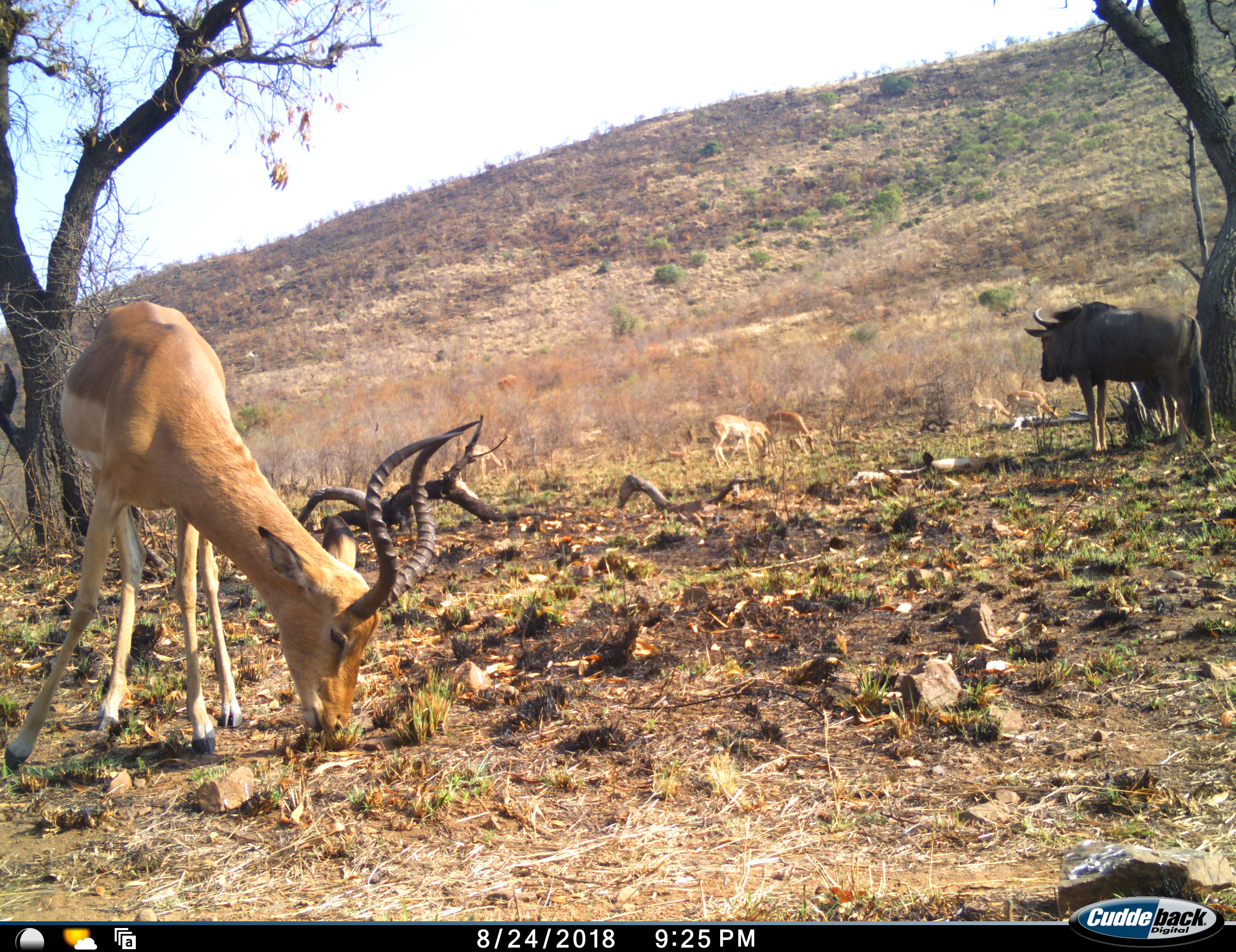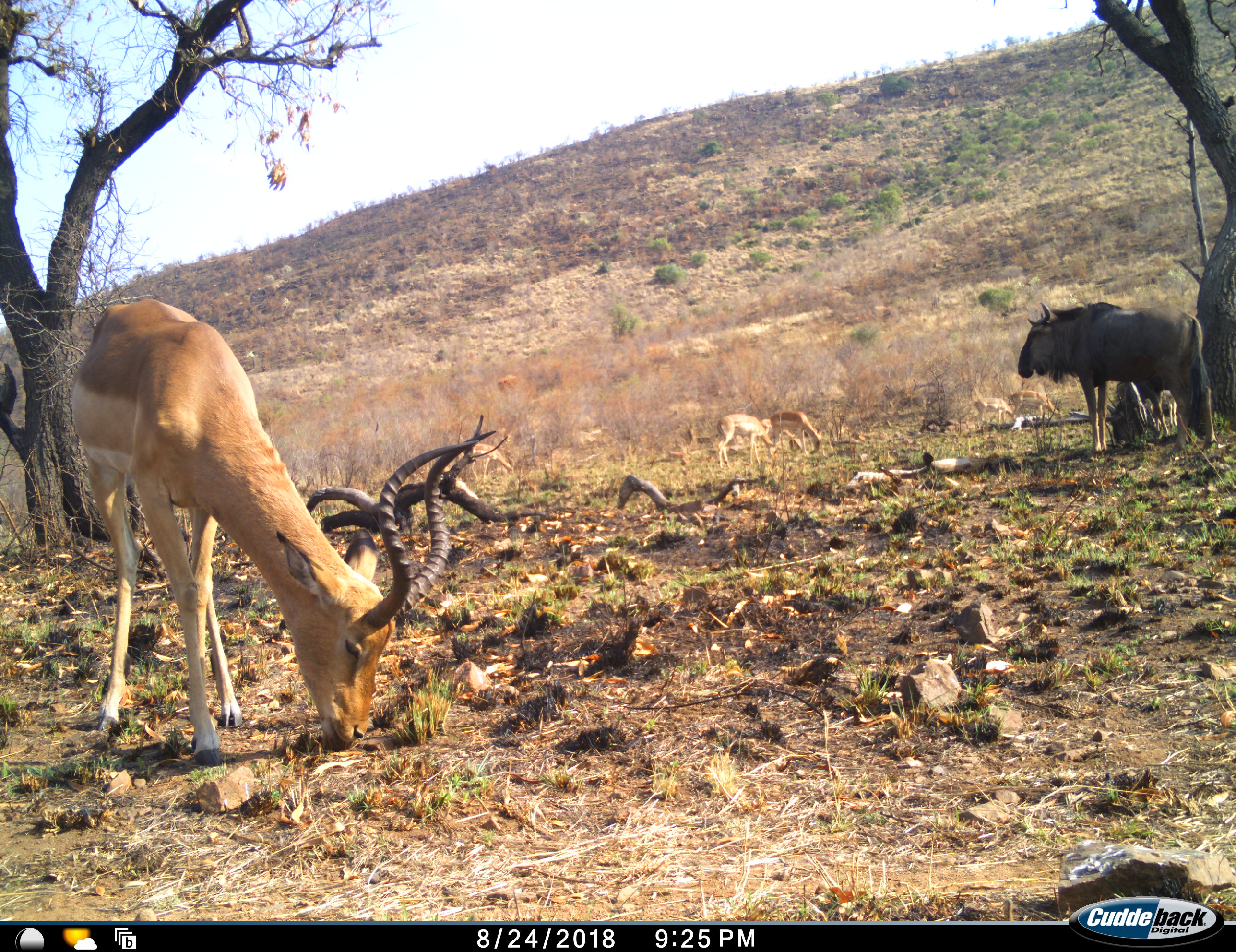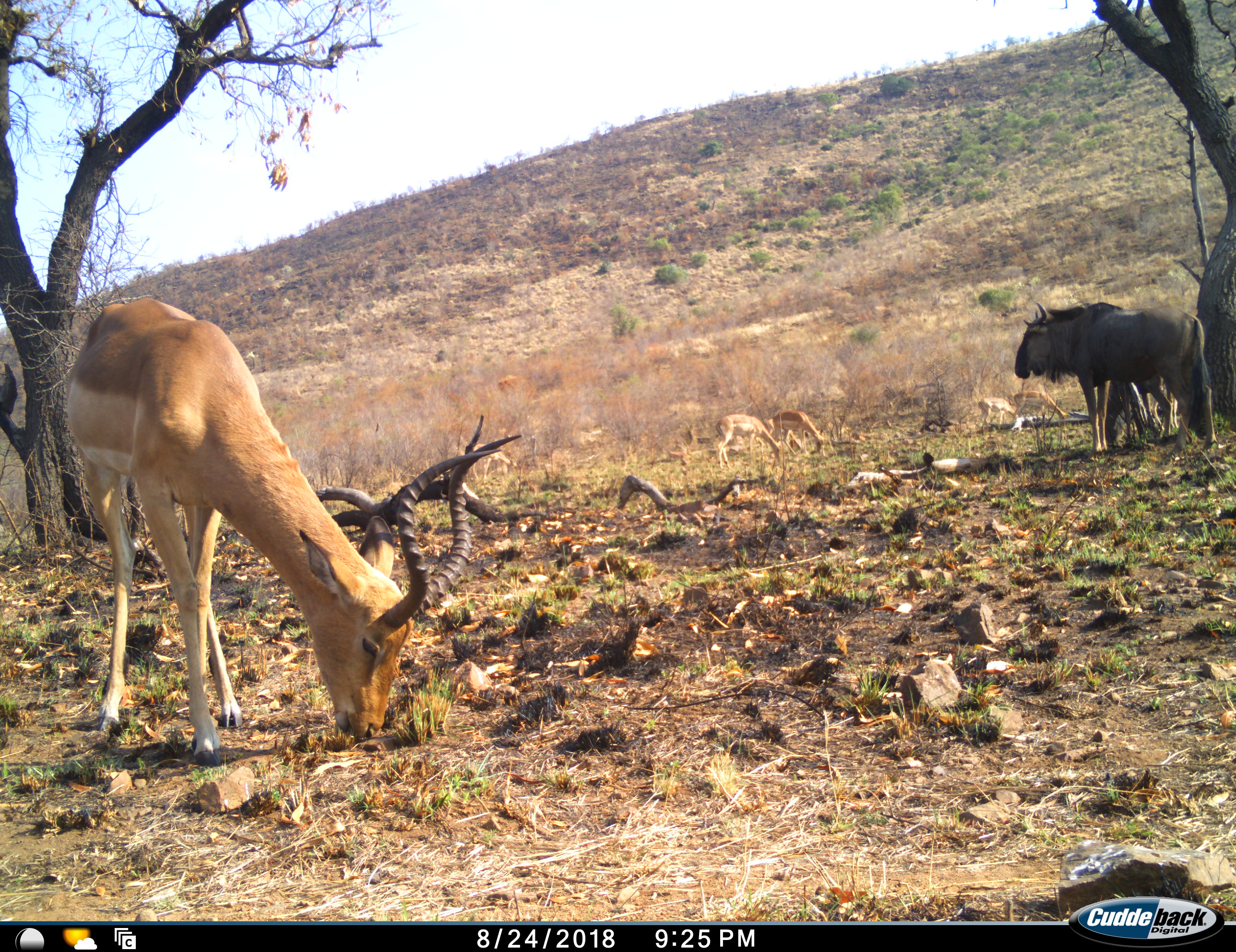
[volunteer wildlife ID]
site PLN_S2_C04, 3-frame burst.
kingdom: Animalia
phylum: Chordata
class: Mammalia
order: Artiodactyla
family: Bovidae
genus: Aepyceros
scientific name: Aepyceros melampus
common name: impala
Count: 6.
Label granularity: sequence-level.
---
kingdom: Animalia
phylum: Chordata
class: Mammalia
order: Artiodactyla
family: Bovidae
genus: Connochaetes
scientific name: Connochaetes taurinus taurinus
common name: blue wildebeest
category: wildebeestblue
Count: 2.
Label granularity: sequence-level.